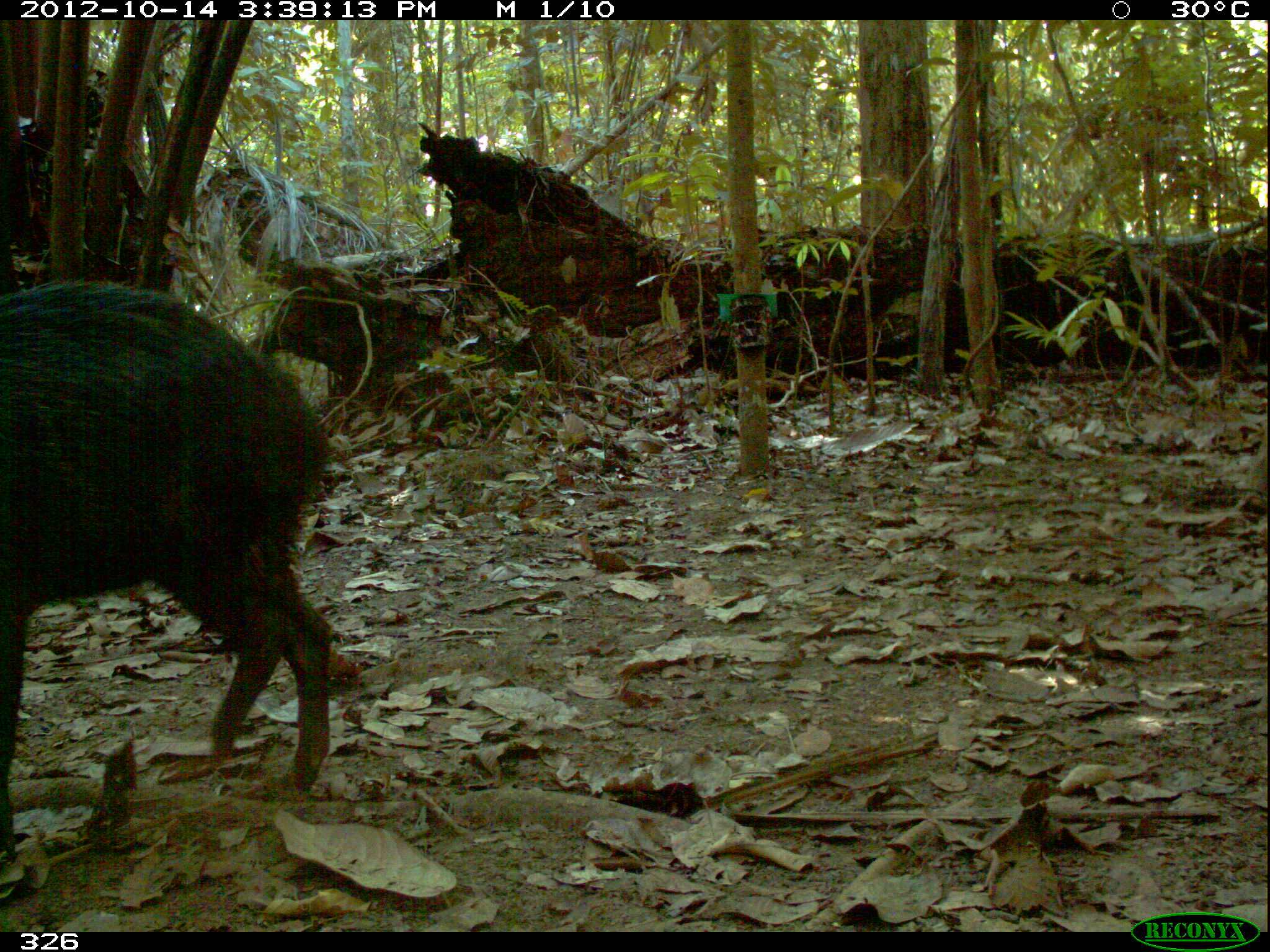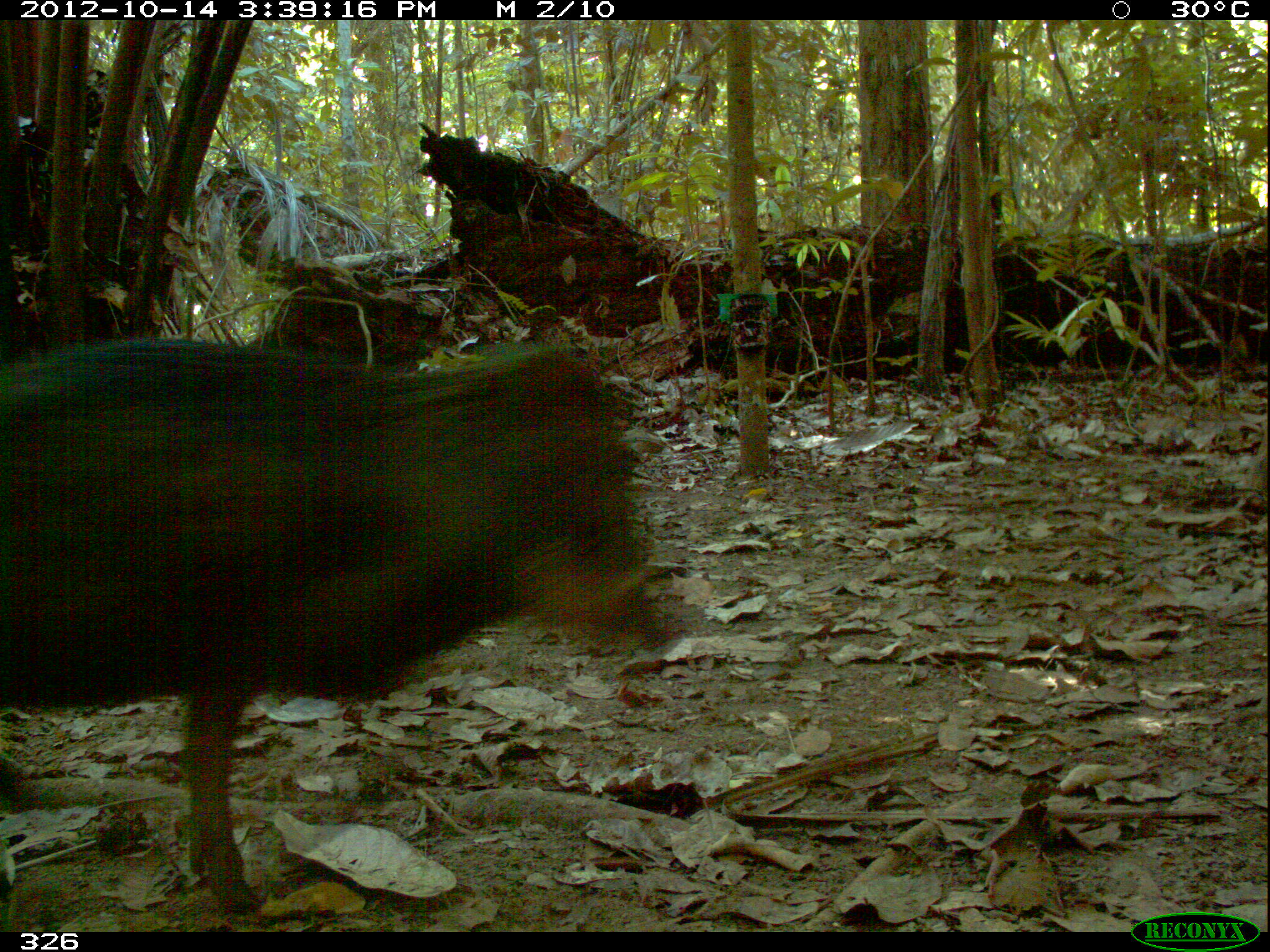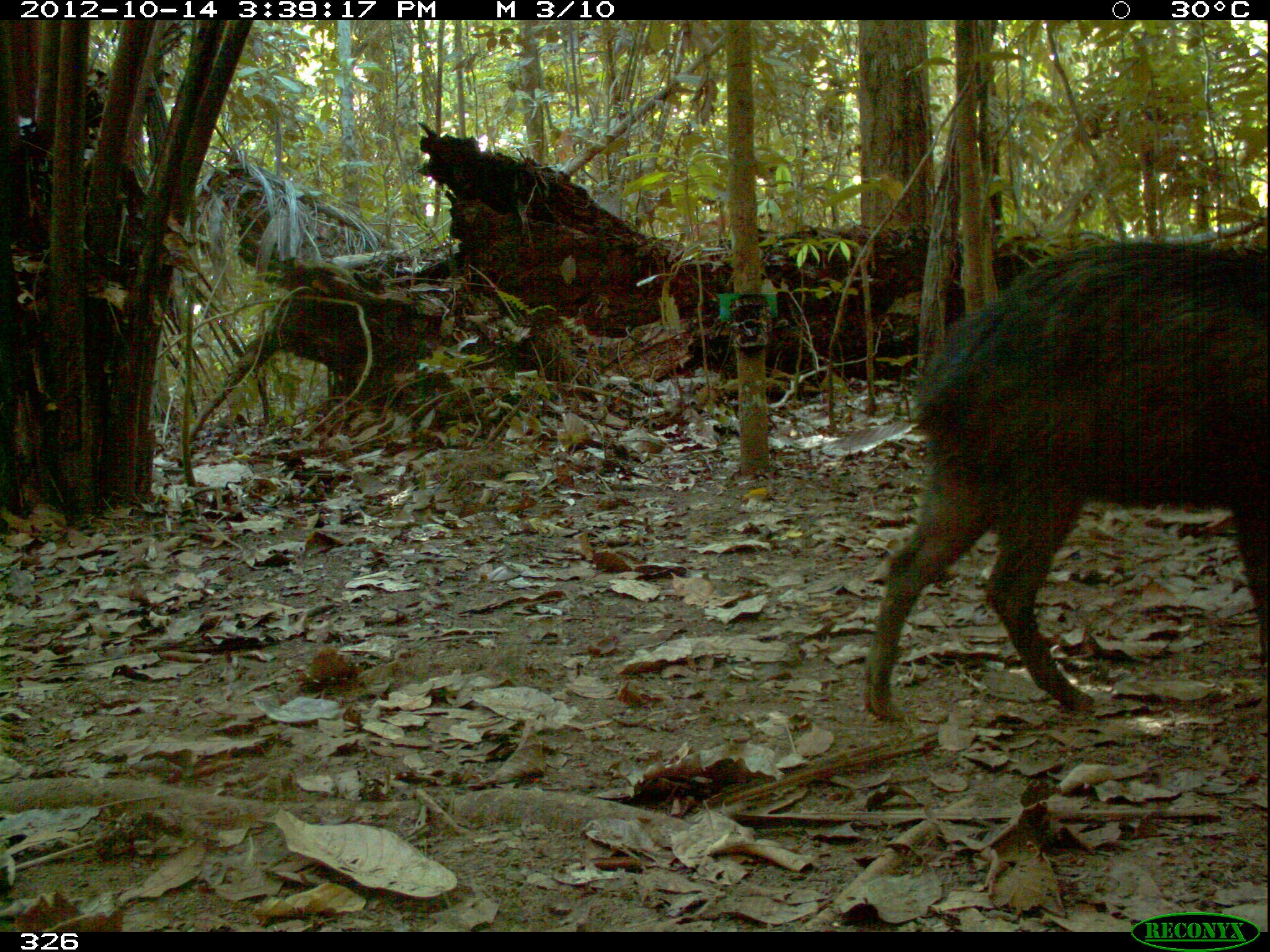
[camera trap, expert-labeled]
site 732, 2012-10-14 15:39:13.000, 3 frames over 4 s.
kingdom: Animalia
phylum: Chordata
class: Mammalia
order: Artiodactyla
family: Tayassuidae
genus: Tayassu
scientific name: Tayassu pecari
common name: white-lipped peccary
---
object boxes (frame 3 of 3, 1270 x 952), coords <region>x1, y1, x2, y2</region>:
tayassu pecari: <region>861, 240, 1267, 722</region>